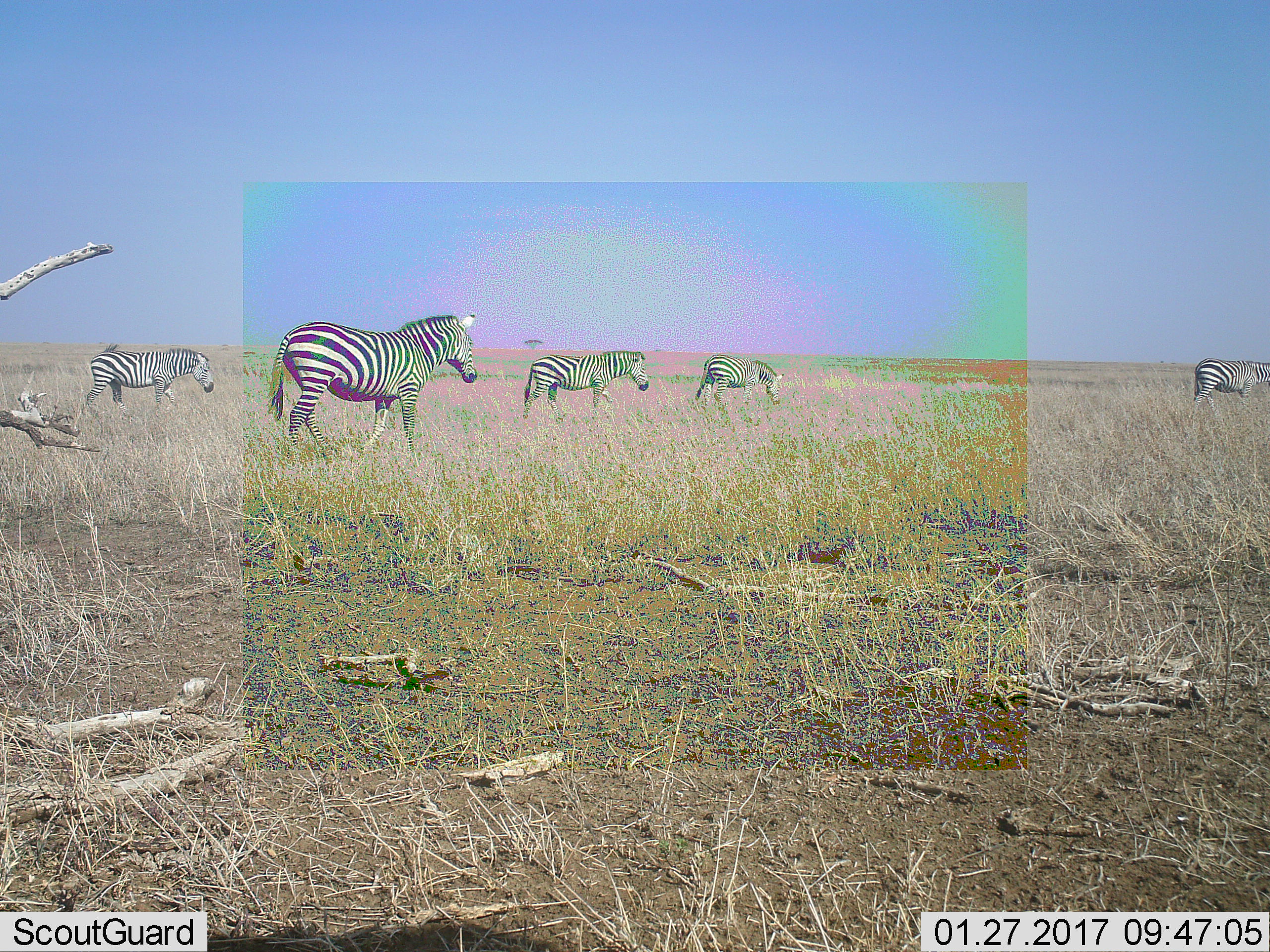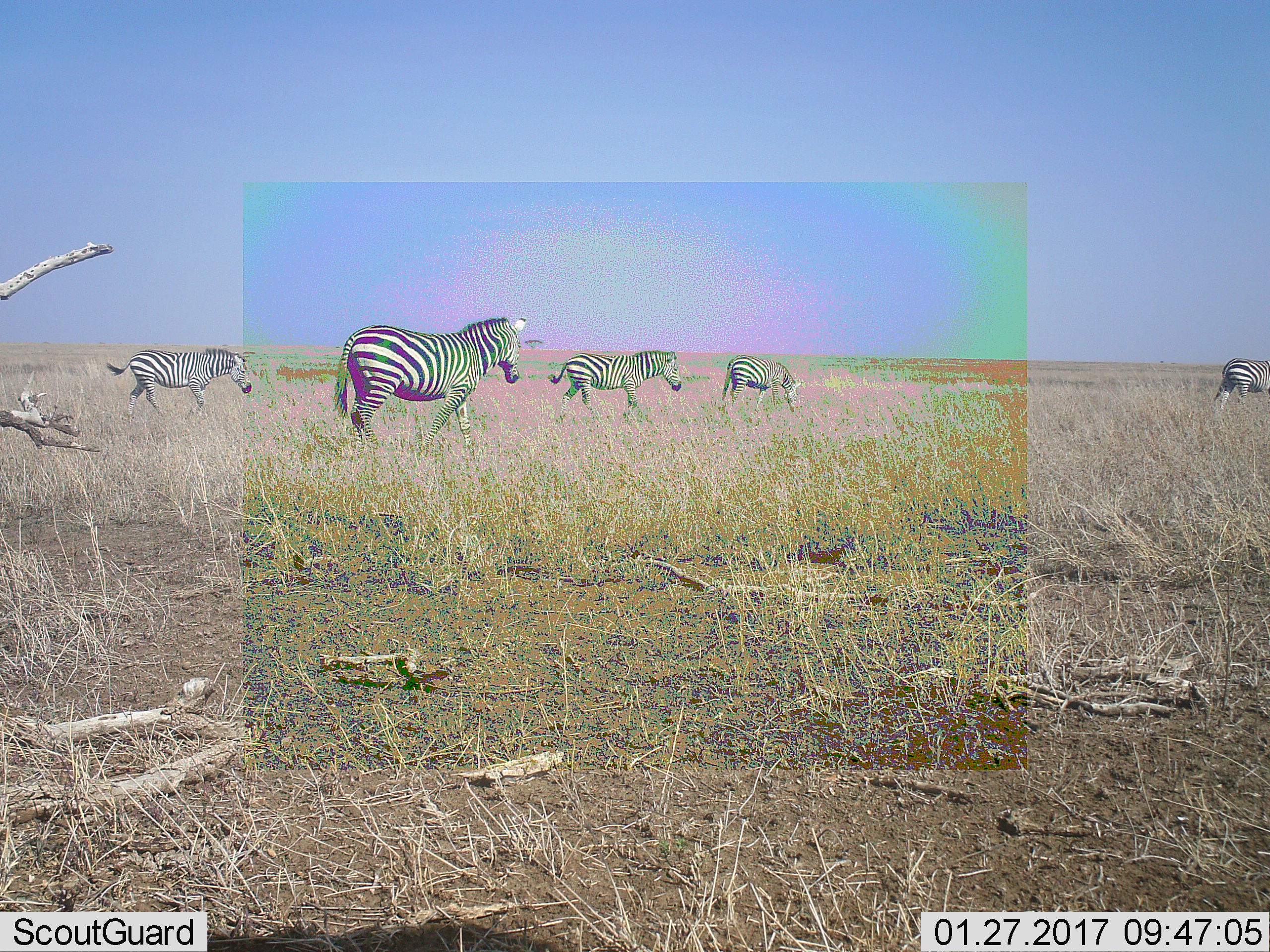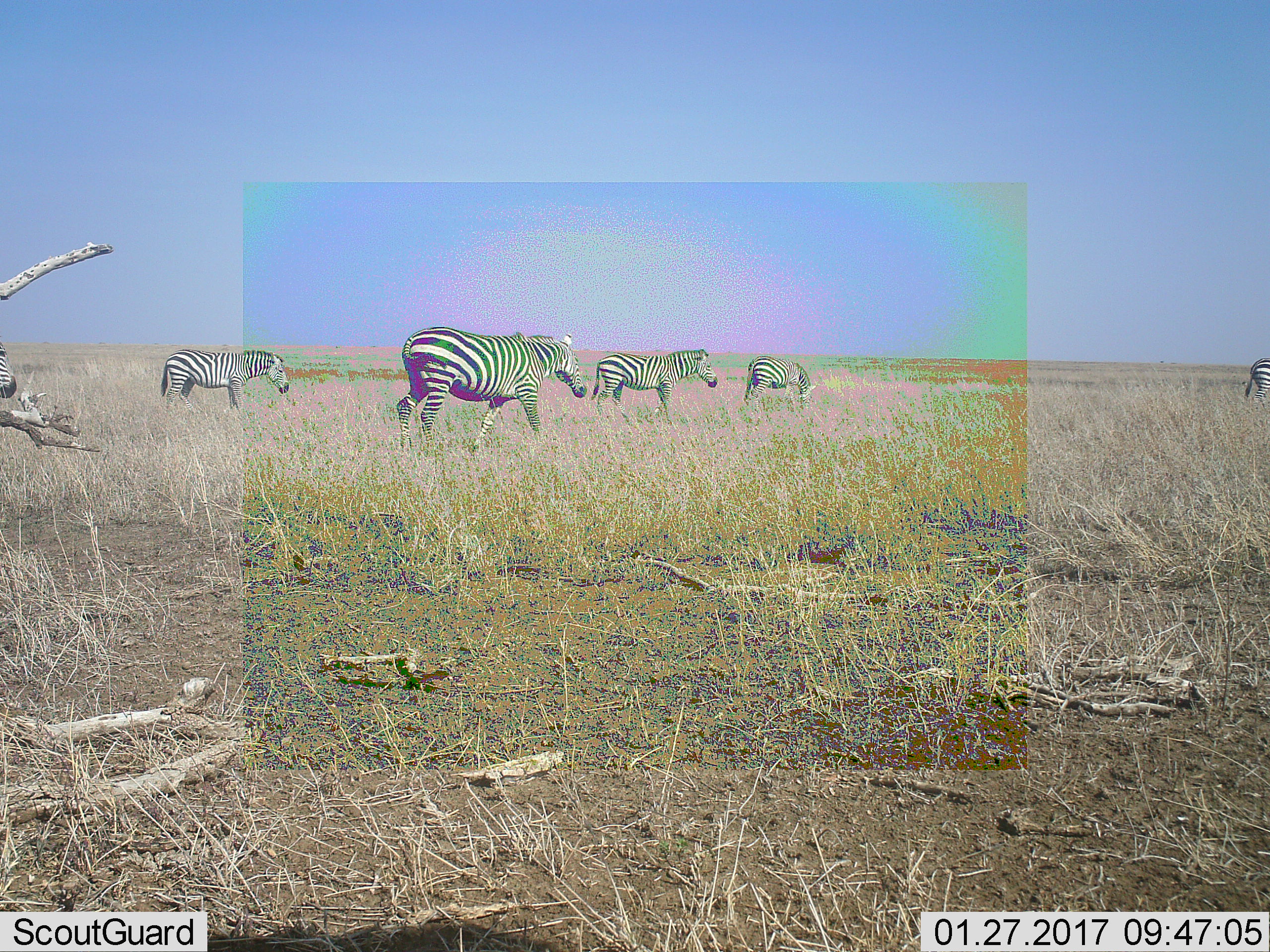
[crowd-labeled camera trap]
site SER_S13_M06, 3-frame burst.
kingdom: Animalia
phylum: Chordata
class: Mammalia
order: Perissodactyla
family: Equidae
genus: Equus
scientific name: Equus quagga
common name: plains zebra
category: zebraplains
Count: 5.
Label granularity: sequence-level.